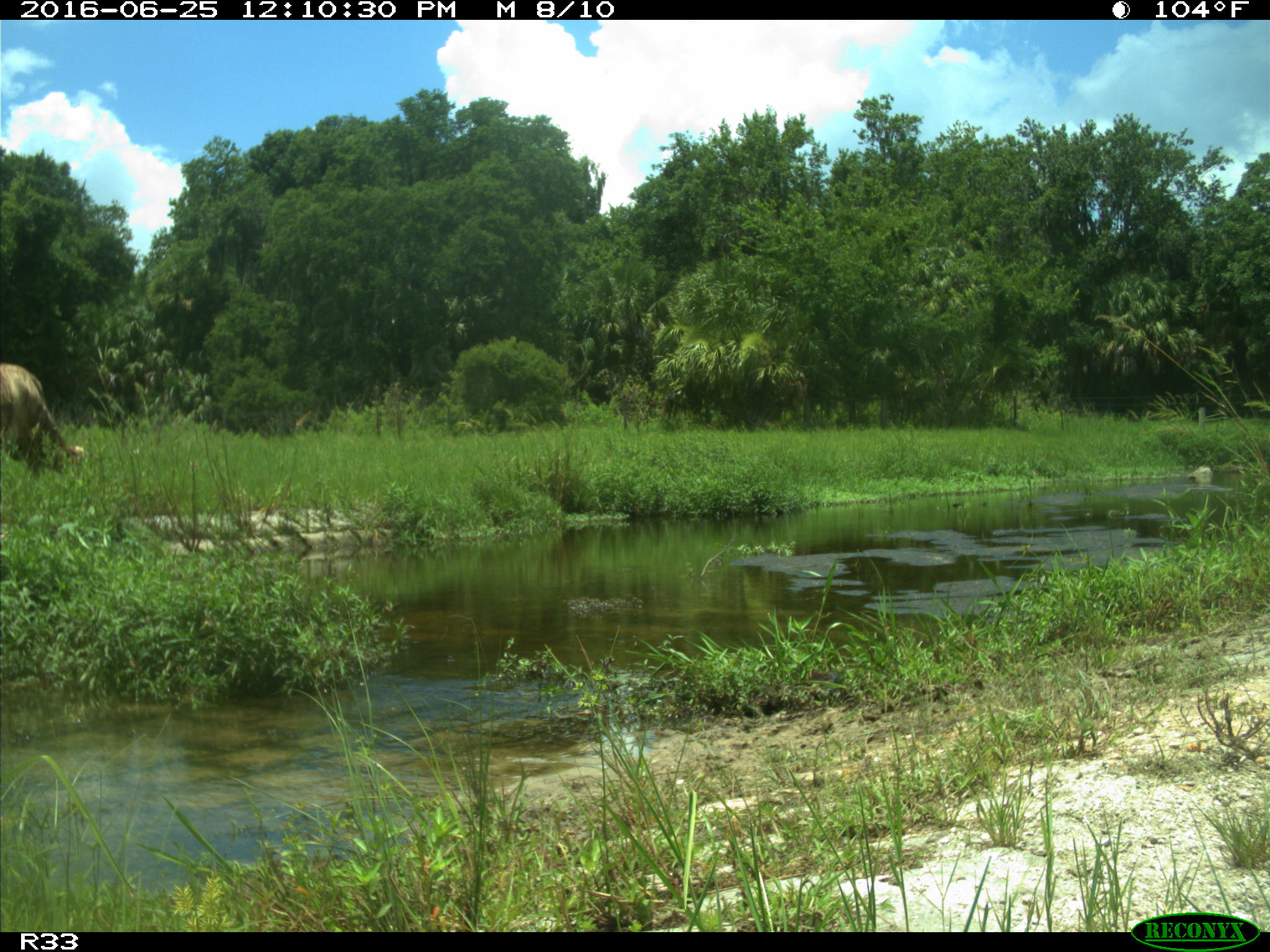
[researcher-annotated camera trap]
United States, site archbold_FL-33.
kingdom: Animalia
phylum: Chordata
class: Mammalia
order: Artiodactyla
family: Bovidae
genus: Bos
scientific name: Bos taurus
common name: domestic cow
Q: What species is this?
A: Bos taurus (domestic cow).